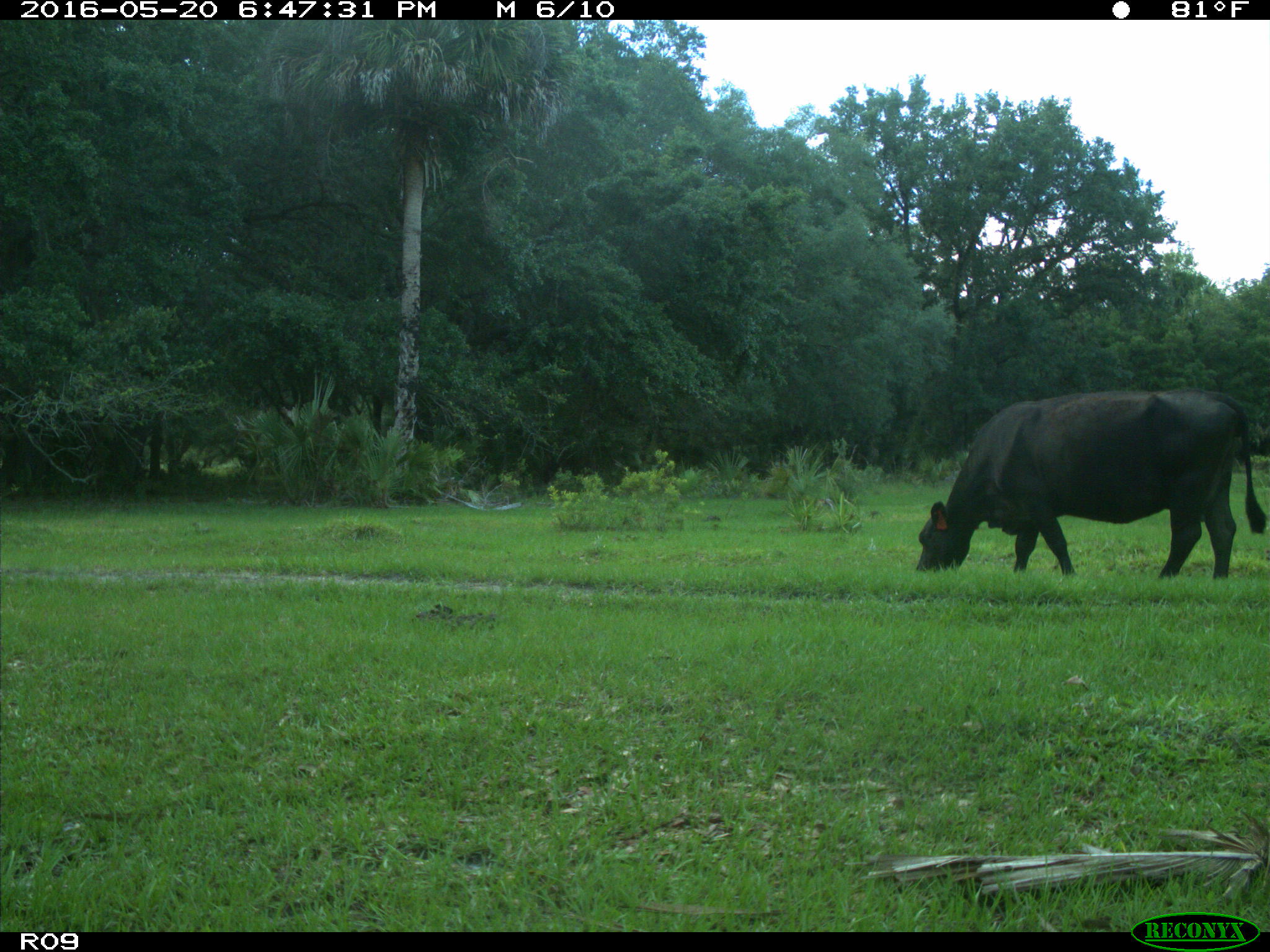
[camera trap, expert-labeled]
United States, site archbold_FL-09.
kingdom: Animalia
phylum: Chordata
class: Mammalia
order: Artiodactyla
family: Bovidae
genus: Bos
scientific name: Bos taurus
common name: domestic cow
Bos taurus (domestic cow).